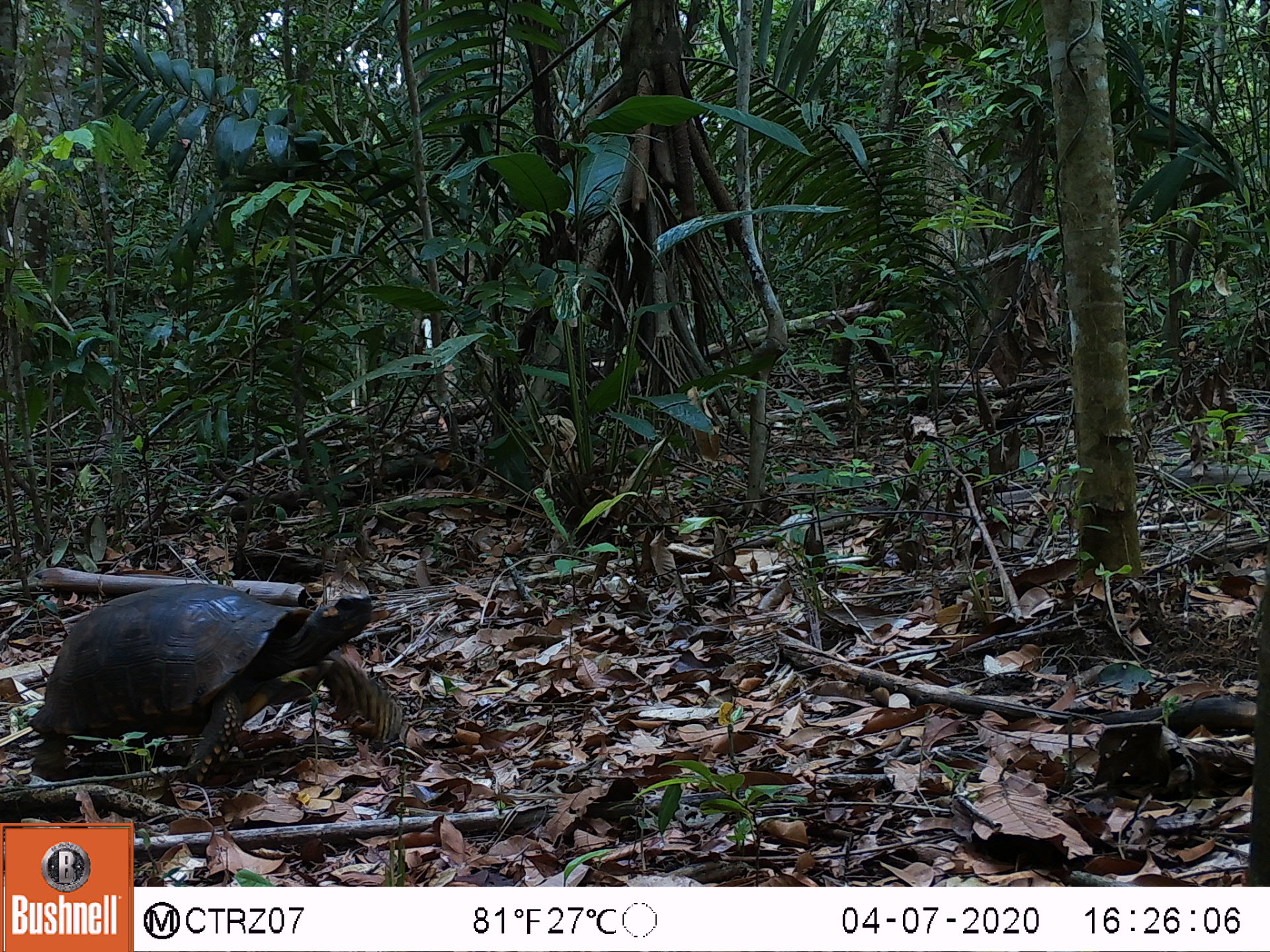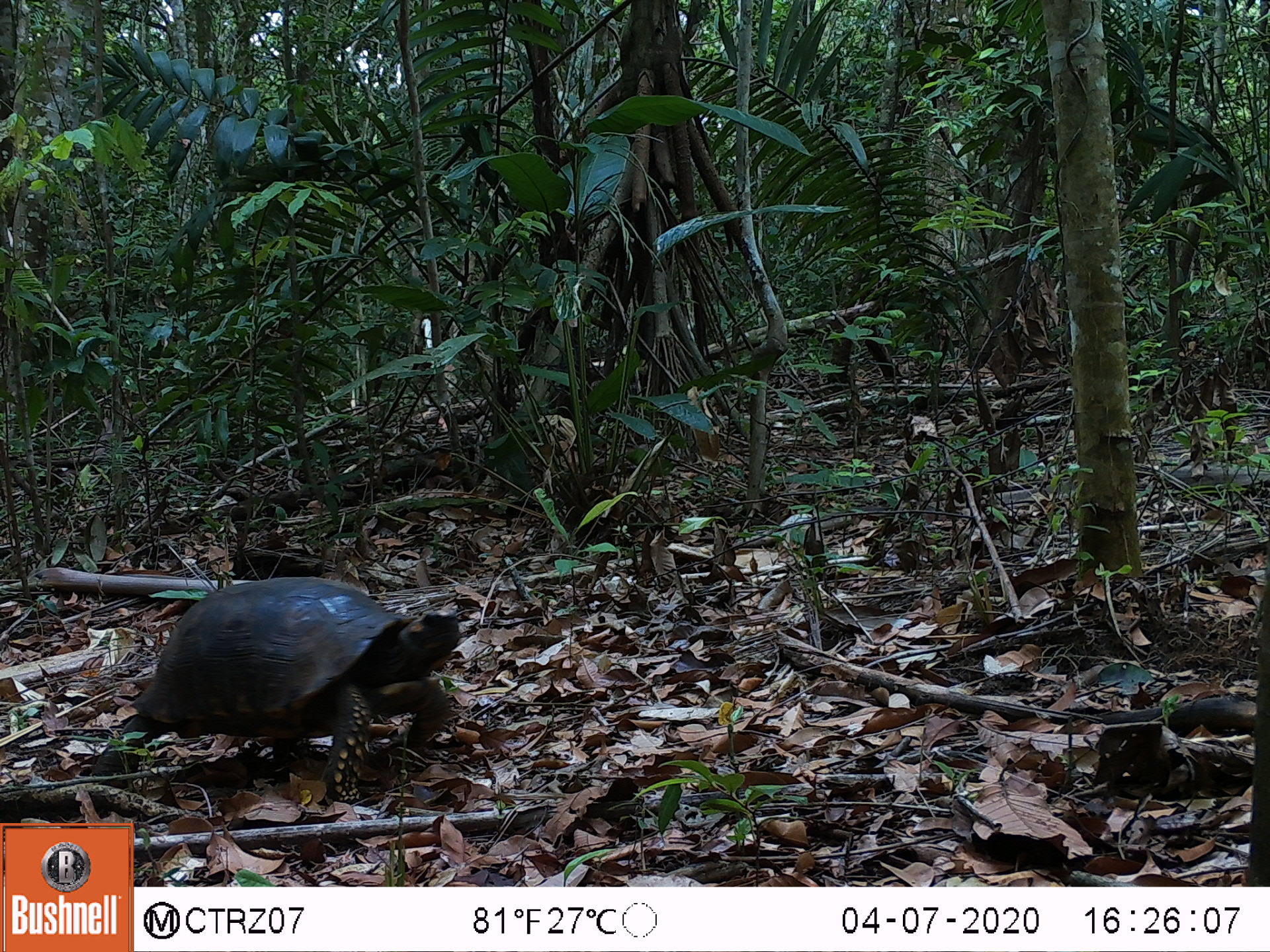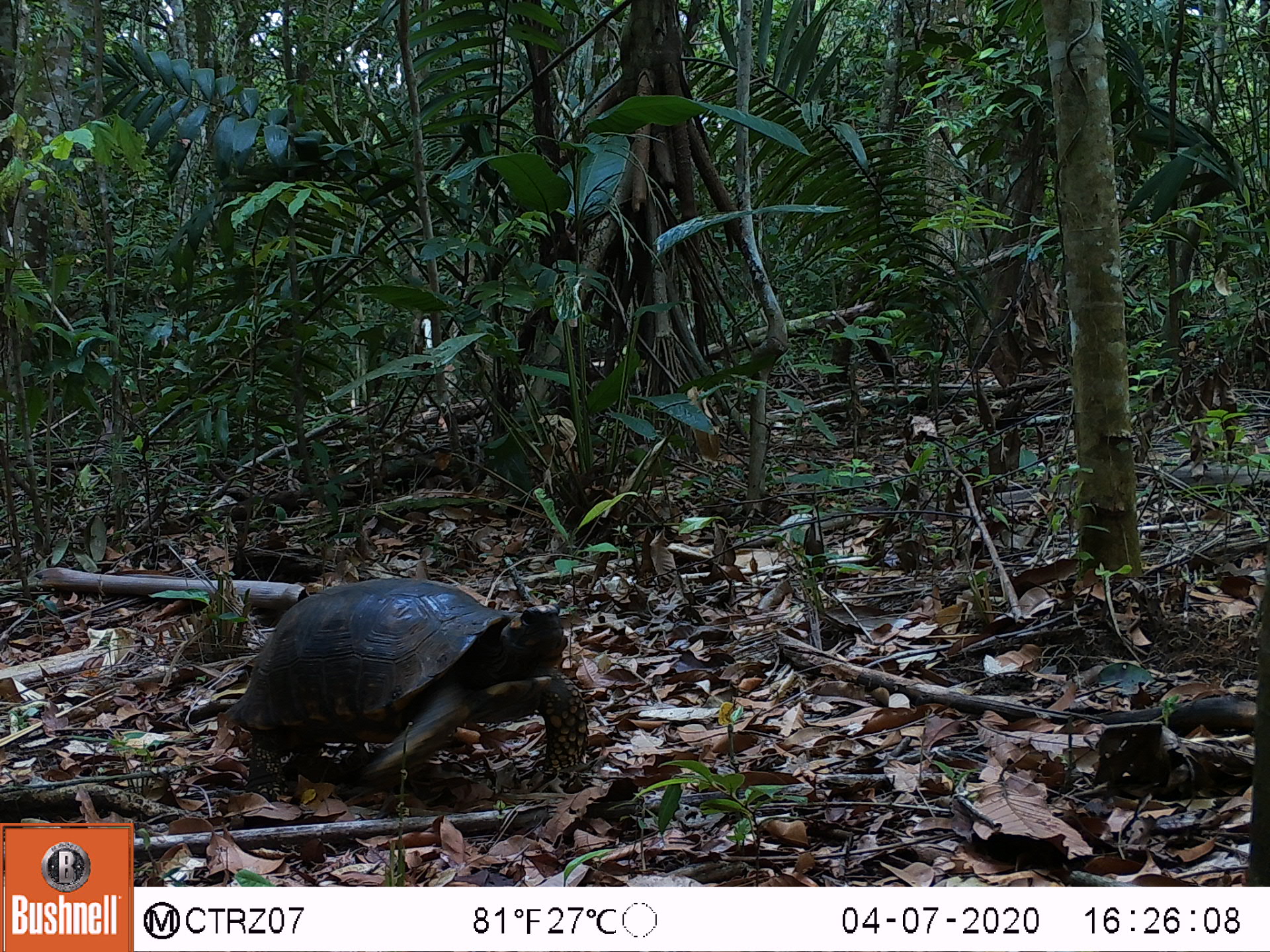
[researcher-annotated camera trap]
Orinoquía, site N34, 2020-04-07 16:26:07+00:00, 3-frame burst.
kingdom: Animalia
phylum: Chordata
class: Reptilia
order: Testudines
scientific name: Testudines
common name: turtles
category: unknown turtle